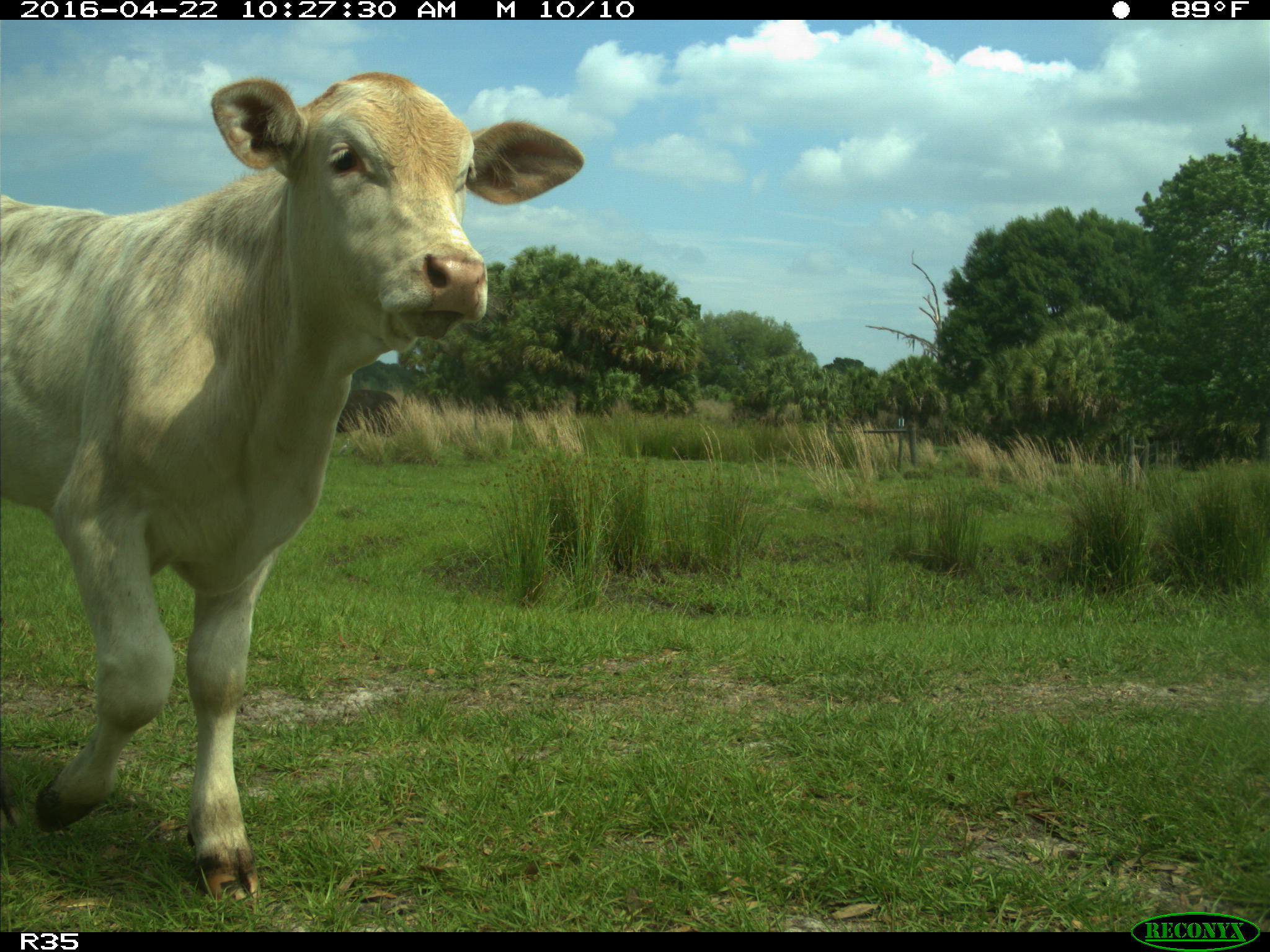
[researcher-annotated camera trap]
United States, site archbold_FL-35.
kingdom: Animalia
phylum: Chordata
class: Mammalia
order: Artiodactyla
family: Bovidae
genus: Bos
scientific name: Bos taurus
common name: domestic cow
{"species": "Bos taurus (domestic cow)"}